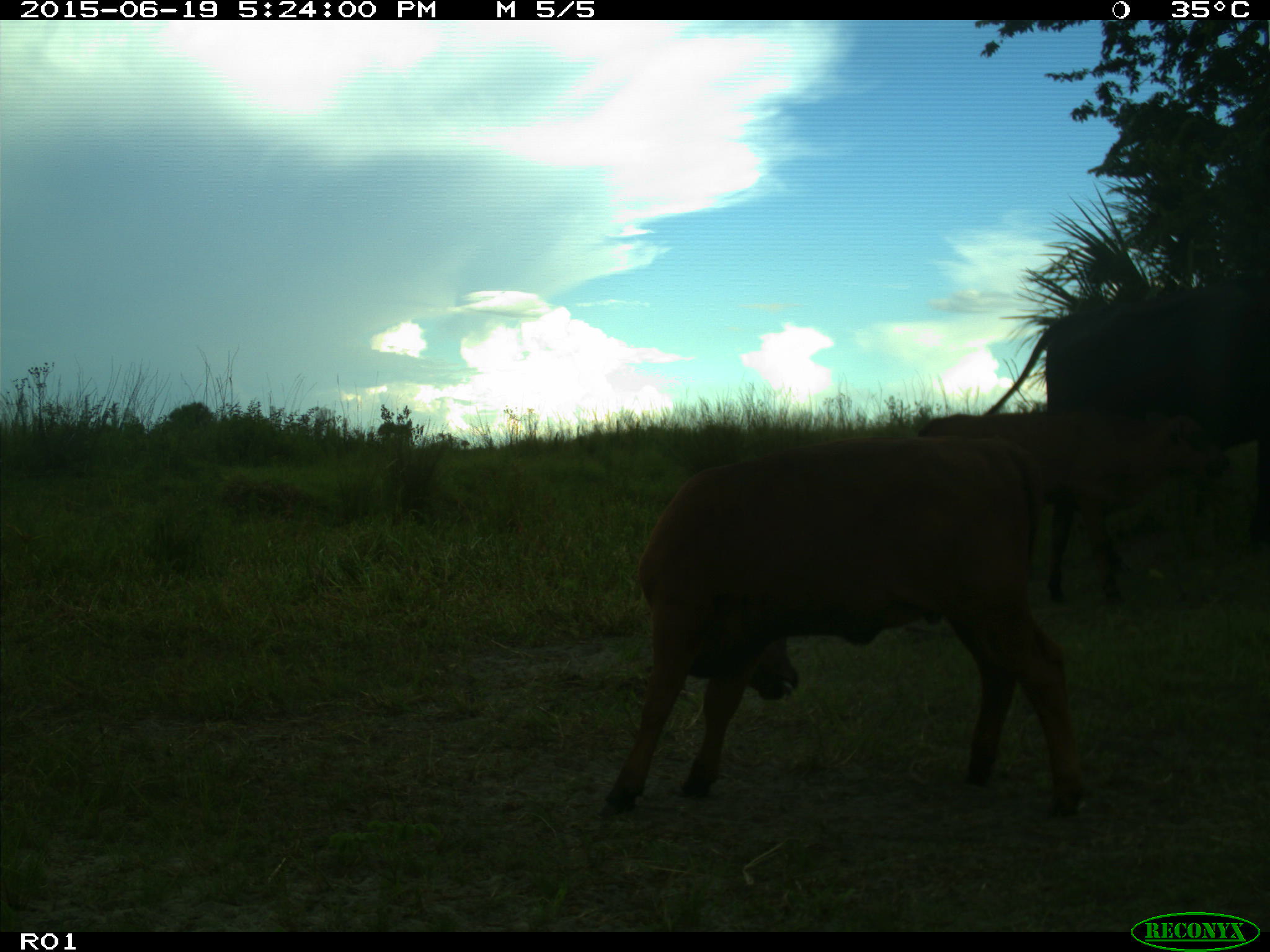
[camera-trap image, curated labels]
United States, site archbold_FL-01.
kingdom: Animalia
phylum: Chordata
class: Mammalia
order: Artiodactyla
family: Bovidae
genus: Bos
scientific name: Bos taurus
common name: domestic cow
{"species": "Bos taurus (domestic cow)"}